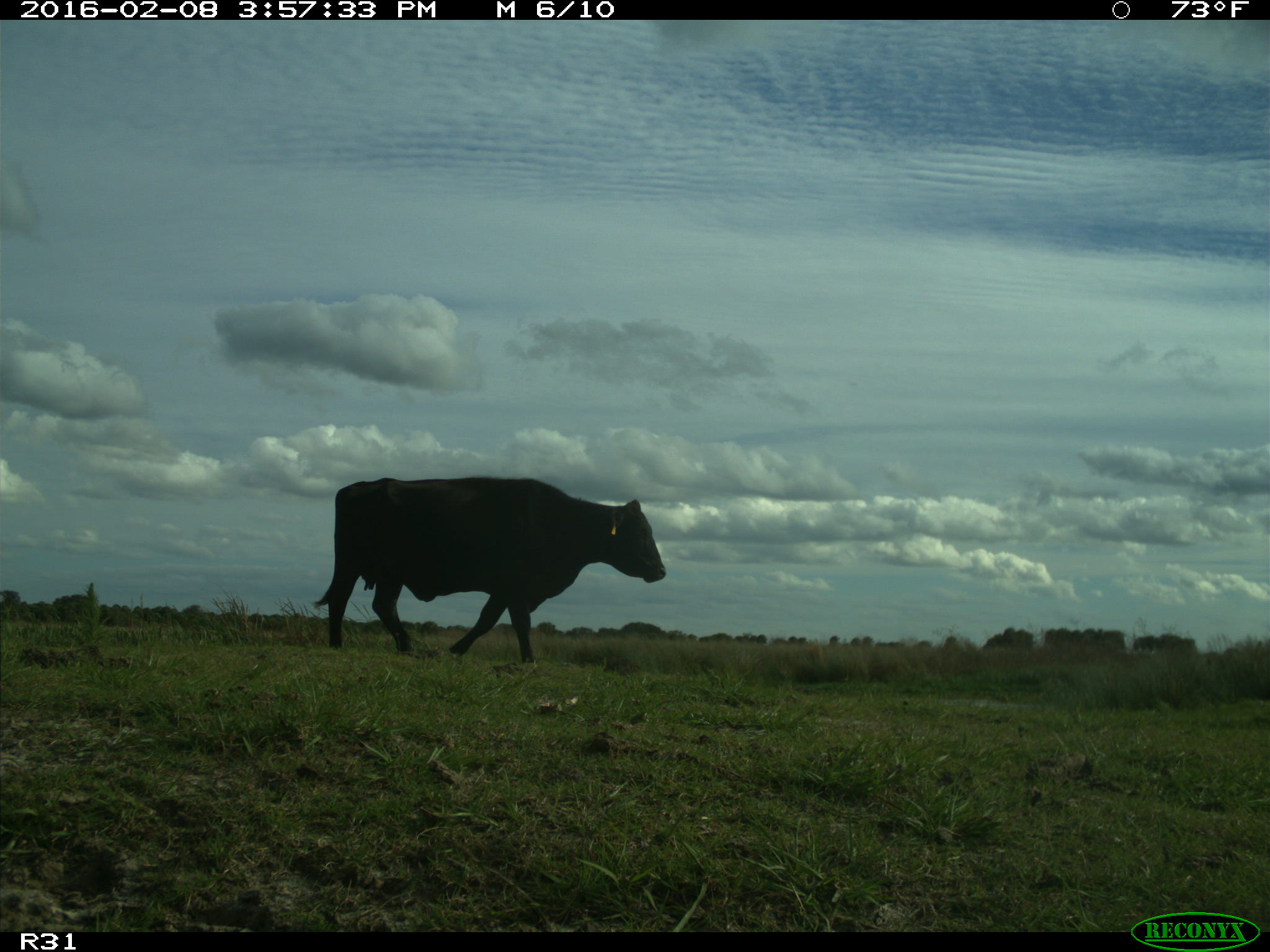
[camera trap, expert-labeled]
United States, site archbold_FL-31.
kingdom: Animalia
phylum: Chordata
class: Mammalia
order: Artiodactyla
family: Bovidae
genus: Bos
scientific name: Bos taurus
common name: domestic cow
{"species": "Bos taurus (domestic cow)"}